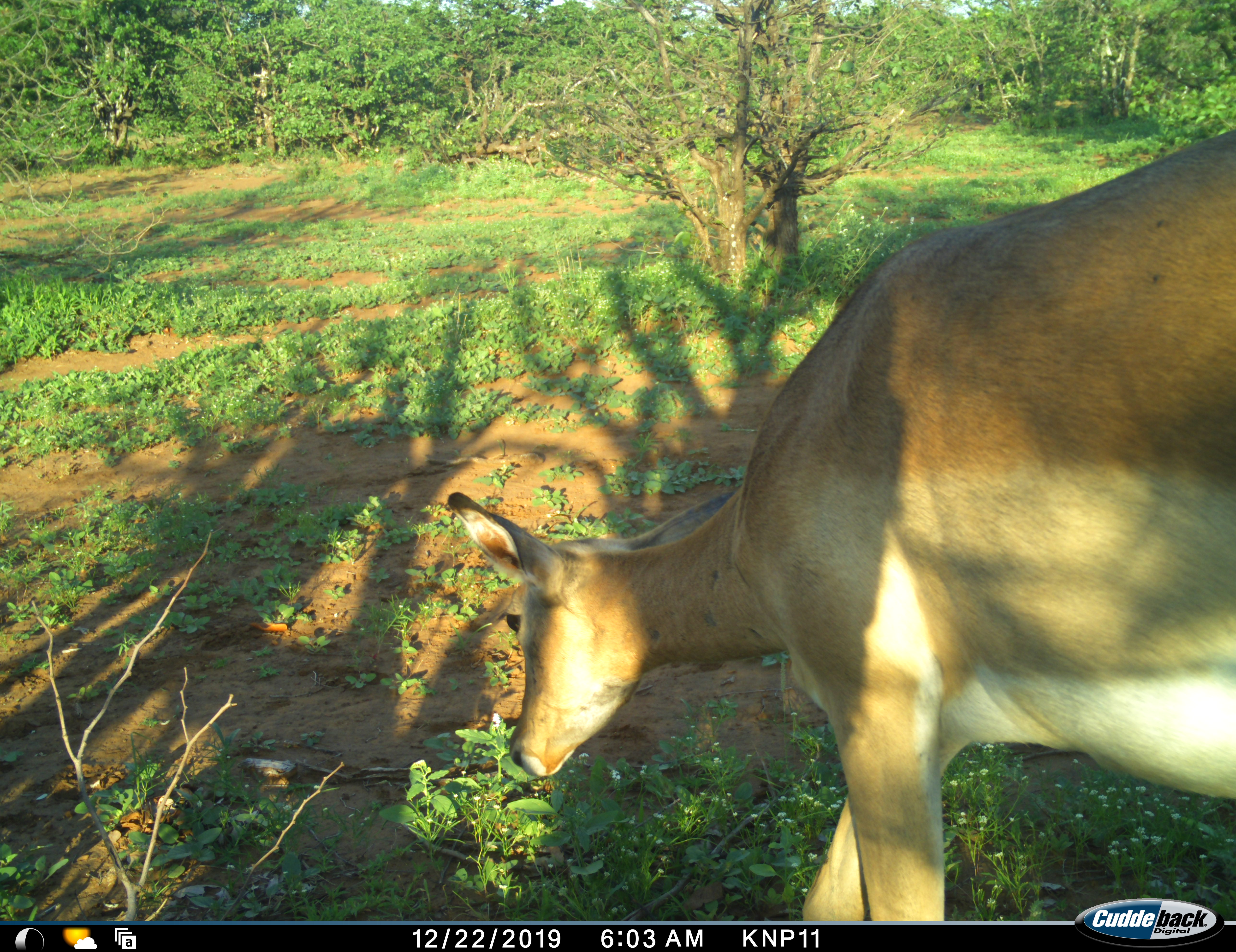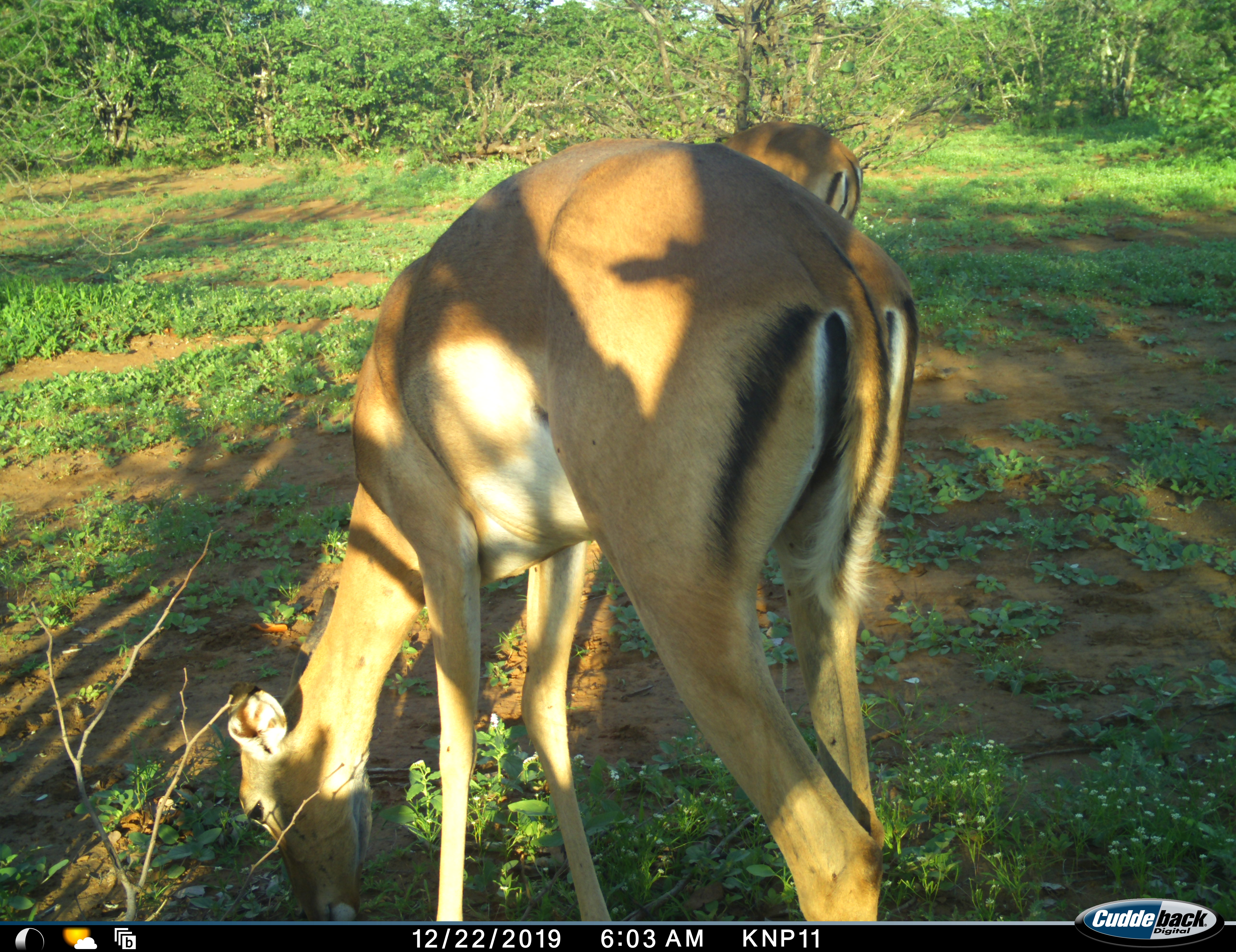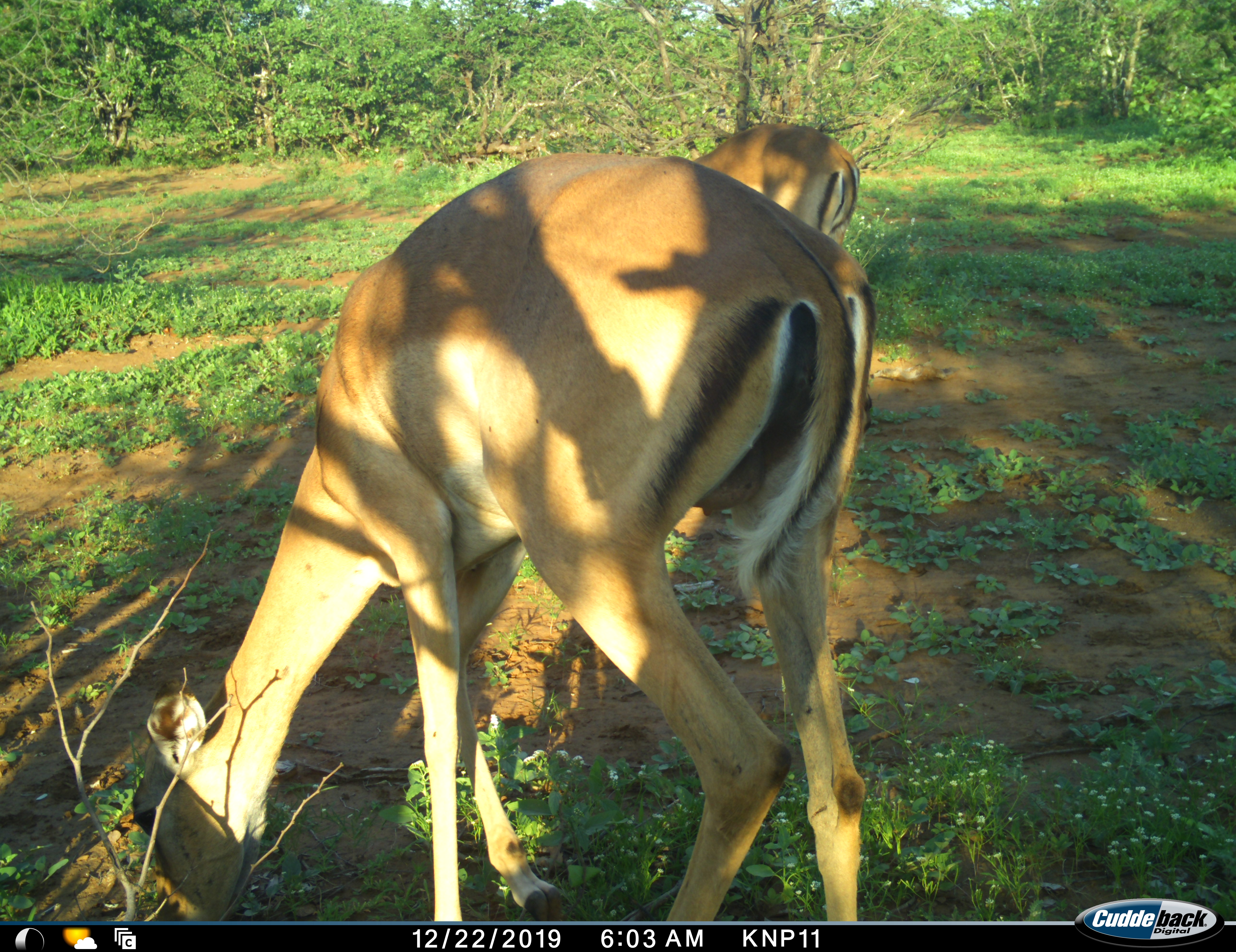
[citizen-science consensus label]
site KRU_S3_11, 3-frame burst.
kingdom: Animalia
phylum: Chordata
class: Mammalia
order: Artiodactyla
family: Bovidae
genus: Aepyceros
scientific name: Aepyceros melampus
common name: impala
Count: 2.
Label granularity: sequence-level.